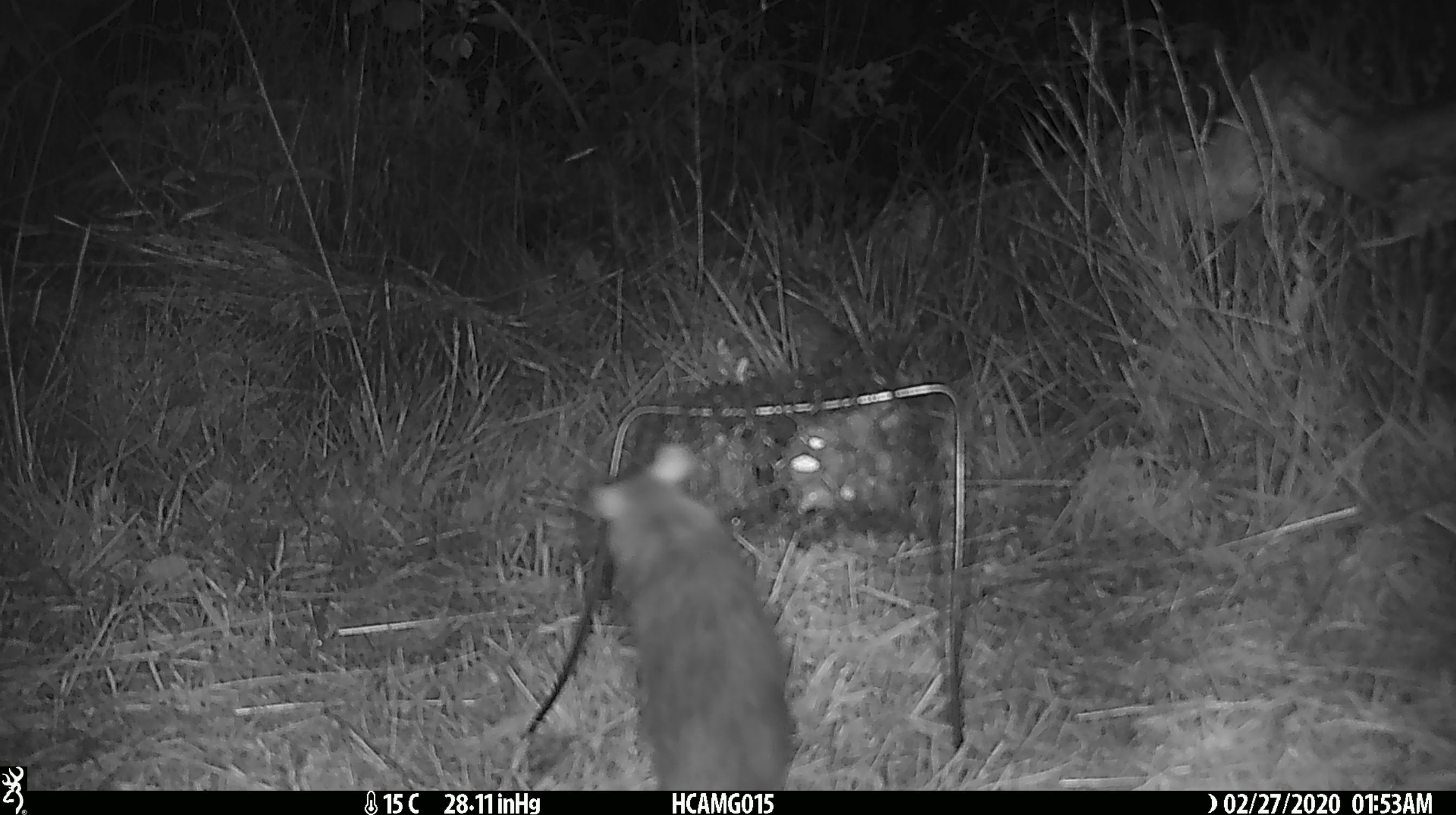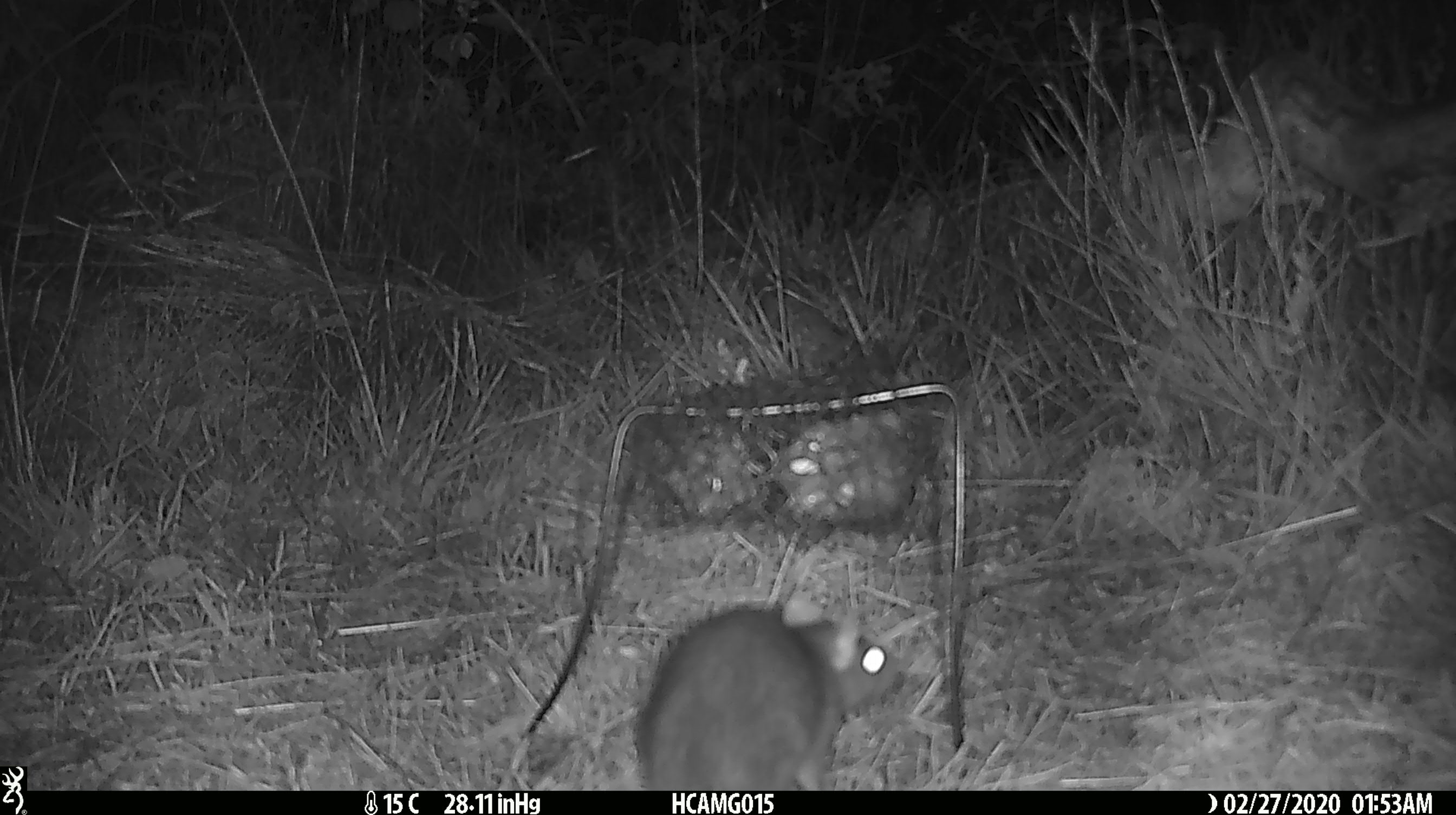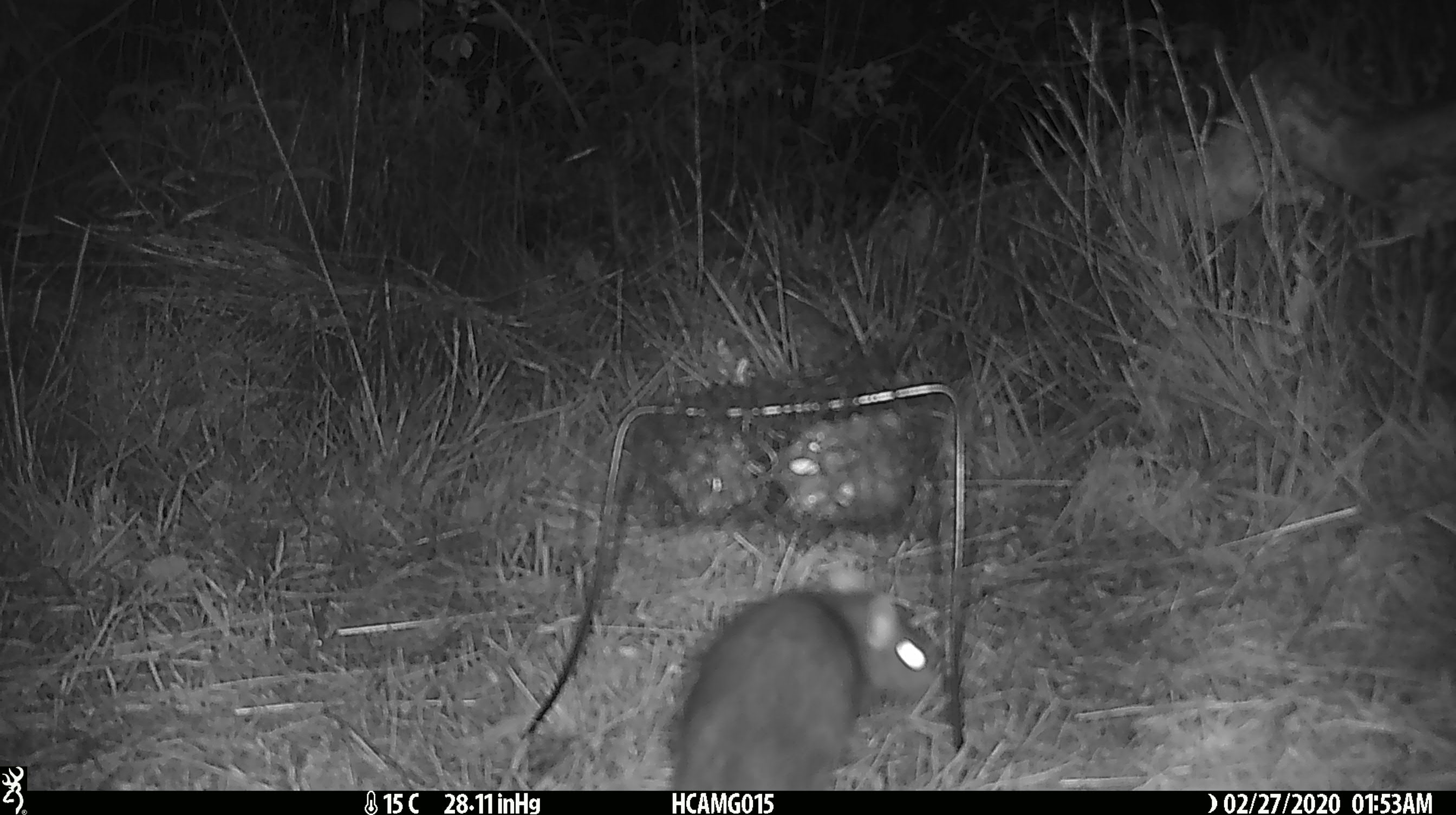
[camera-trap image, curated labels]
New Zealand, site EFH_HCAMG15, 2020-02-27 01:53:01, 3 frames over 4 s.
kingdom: Animalia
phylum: Chordata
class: Mammalia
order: Rodentia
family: Muridae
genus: Rattus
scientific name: Rattus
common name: rat